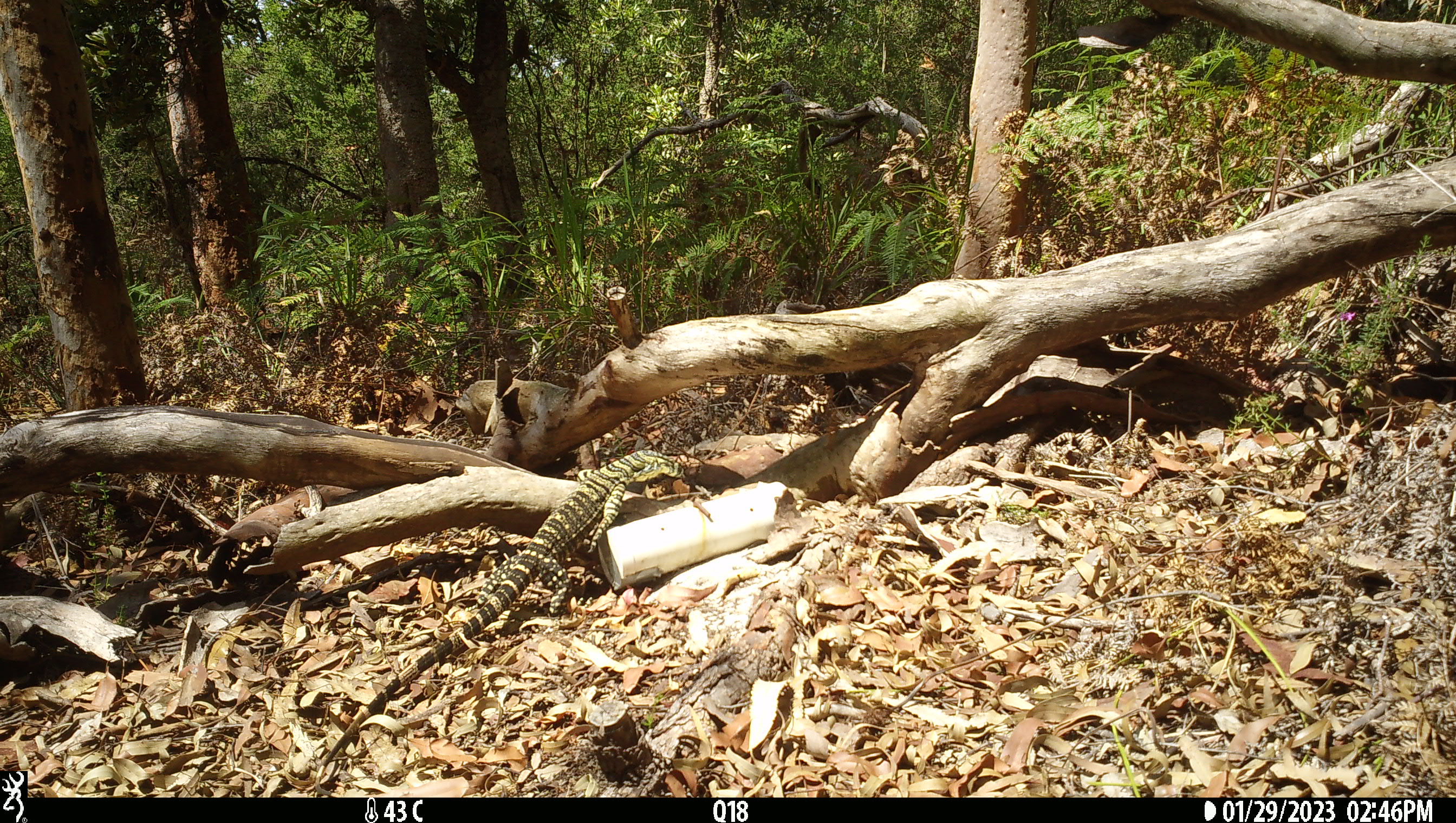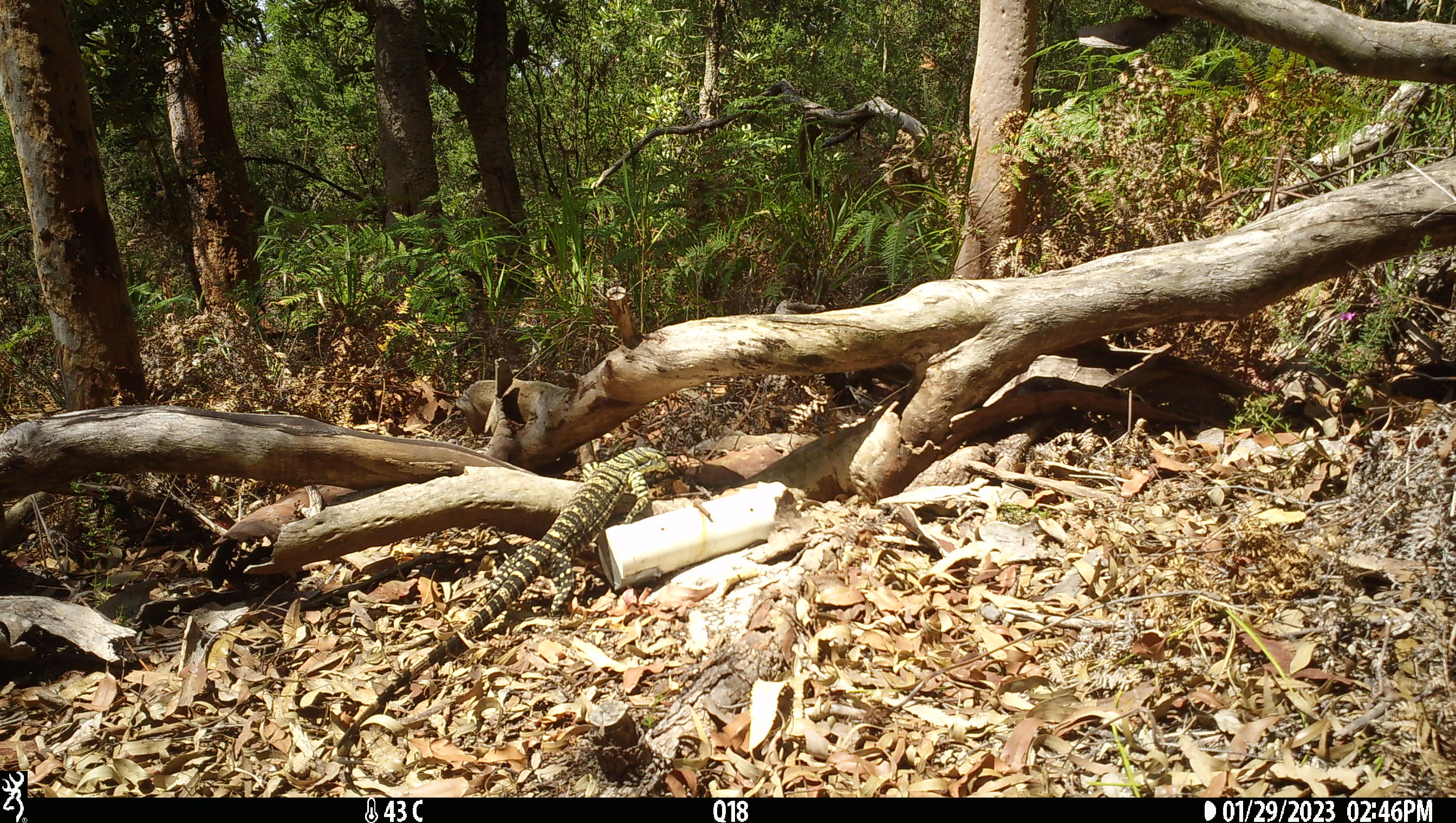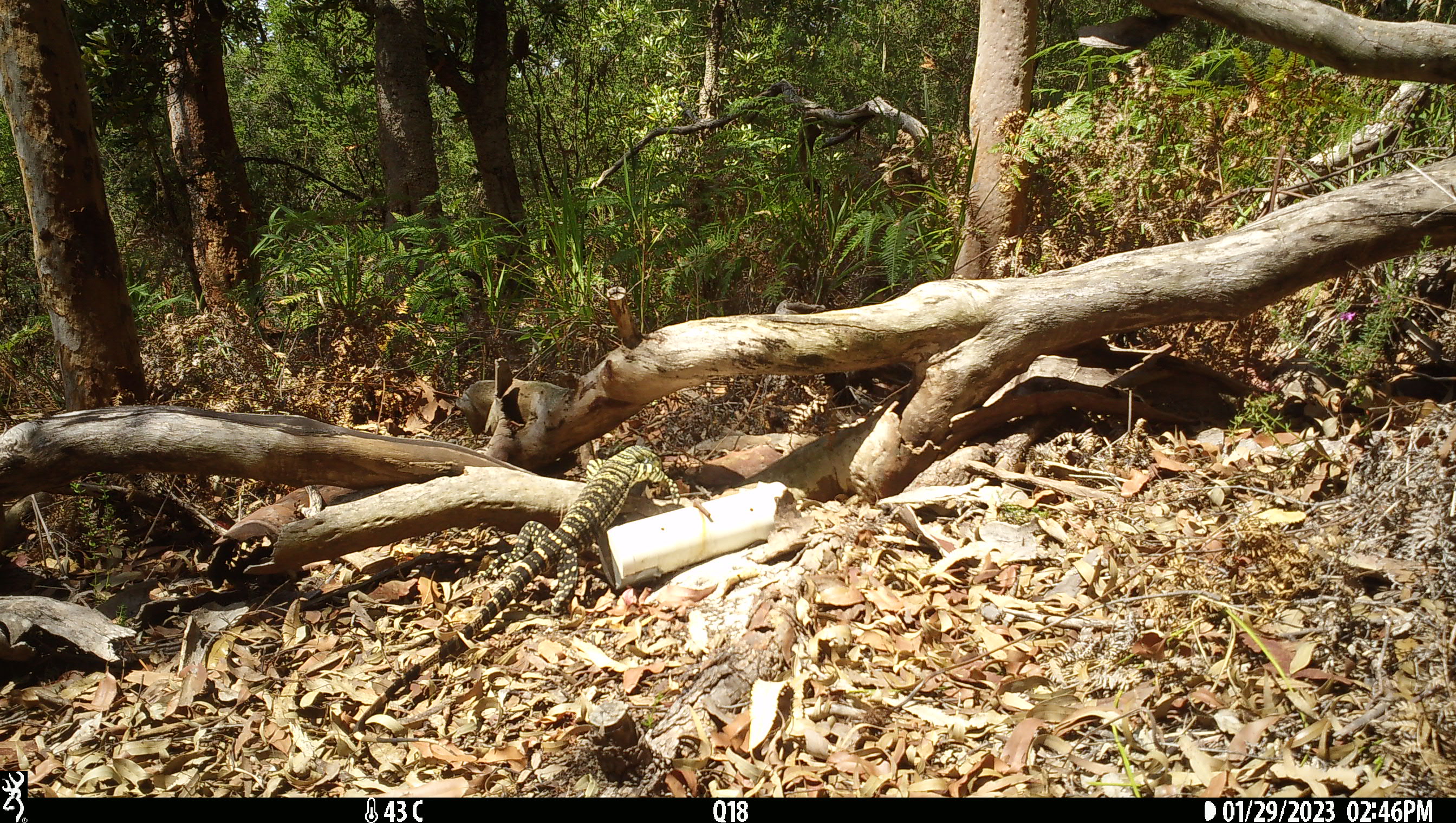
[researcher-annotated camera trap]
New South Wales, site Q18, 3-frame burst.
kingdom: Animalia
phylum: Chordata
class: Reptilia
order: Squamata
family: Varanidae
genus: Varanus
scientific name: Varanus varius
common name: lace monitor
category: goanna